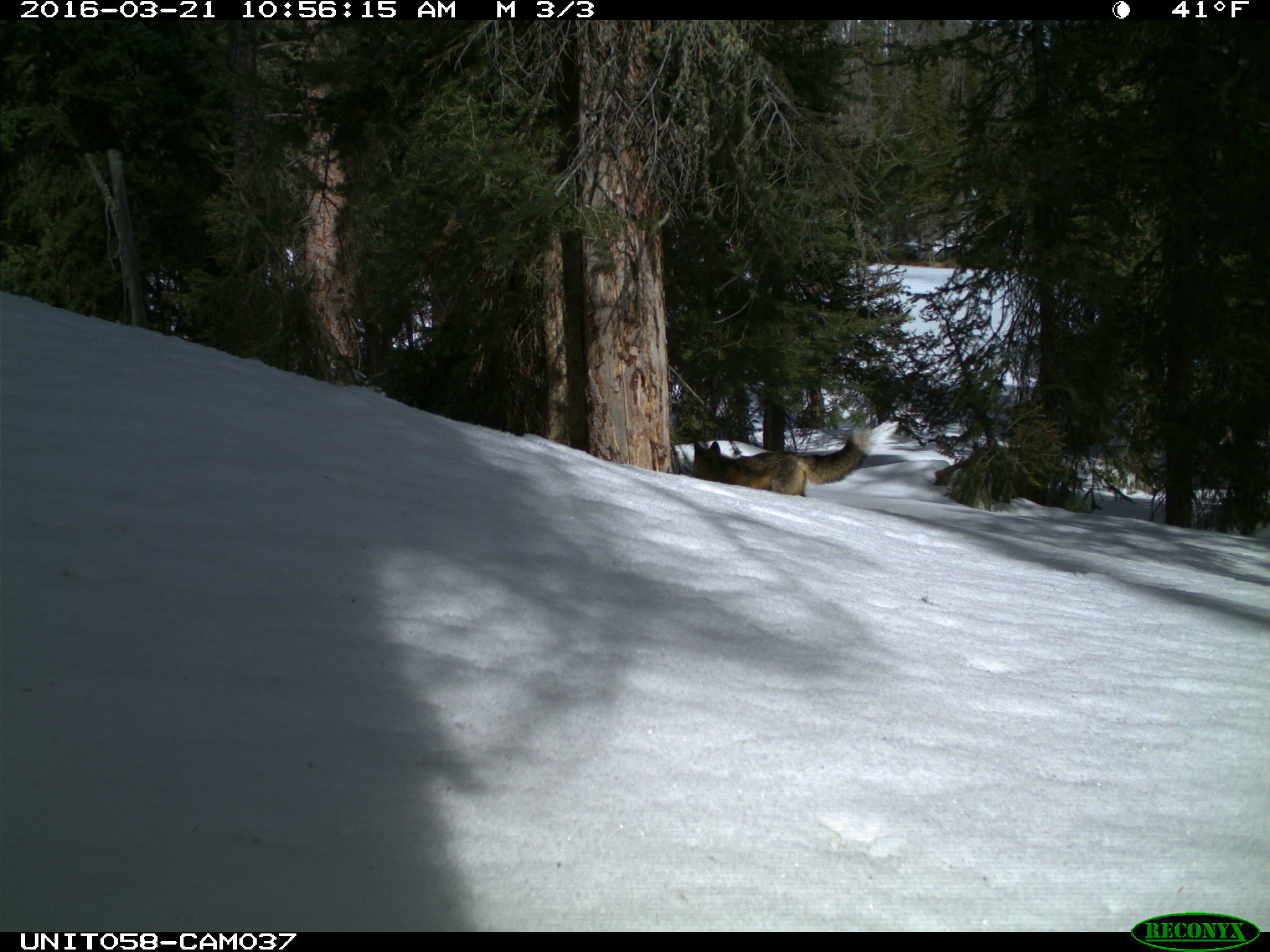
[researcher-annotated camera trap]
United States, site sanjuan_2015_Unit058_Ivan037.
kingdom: Animalia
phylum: Chordata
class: Mammalia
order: Carnivora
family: Canidae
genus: Vulpes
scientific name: Vulpes vulpes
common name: red fox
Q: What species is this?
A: Vulpes vulpes (red fox).